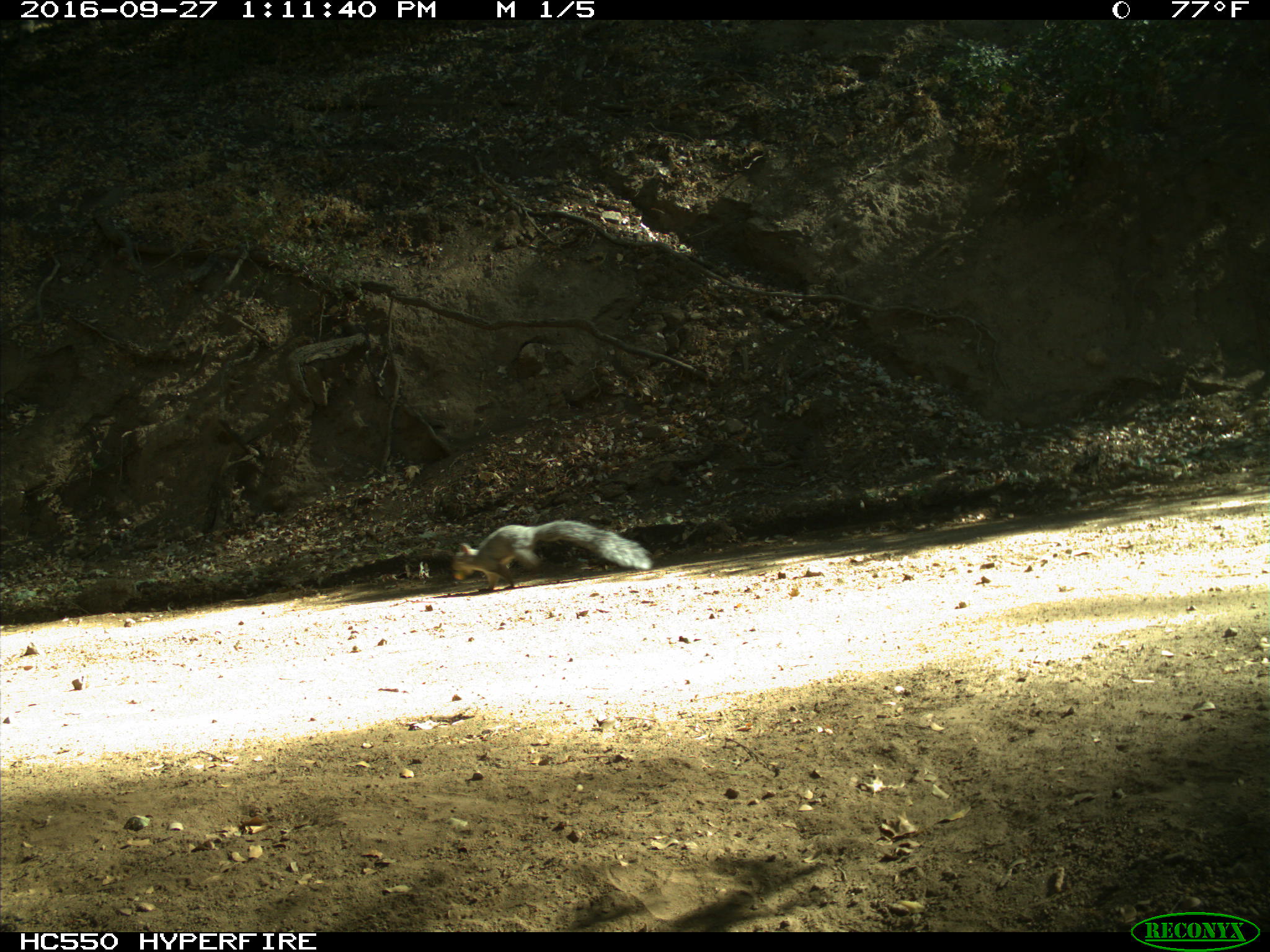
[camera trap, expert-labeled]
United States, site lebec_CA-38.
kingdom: Animalia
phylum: Chordata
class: Mammalia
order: Rodentia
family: Sciuridae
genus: Sciurus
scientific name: Sciurus carolinensis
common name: eastern gray squirrel